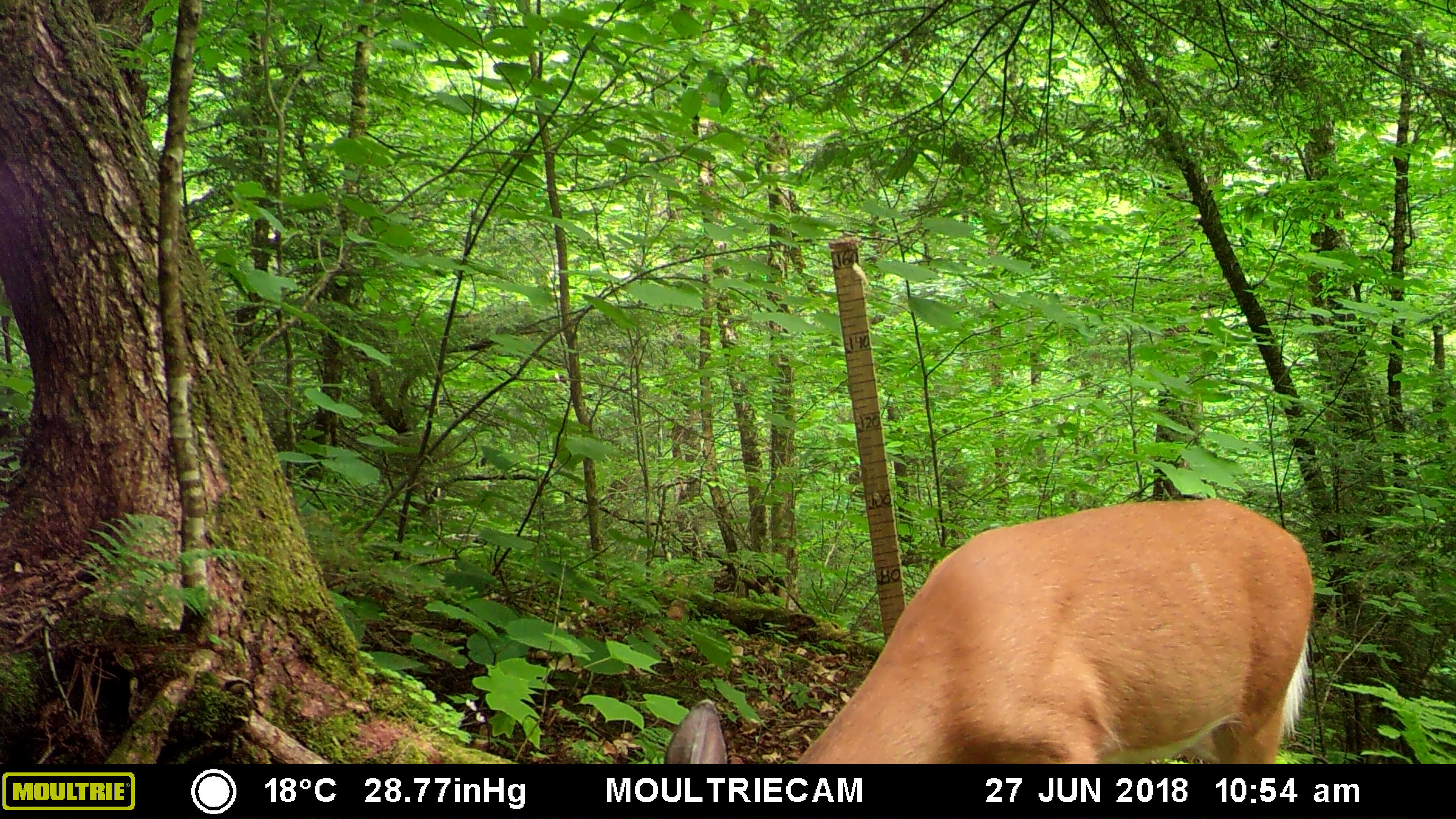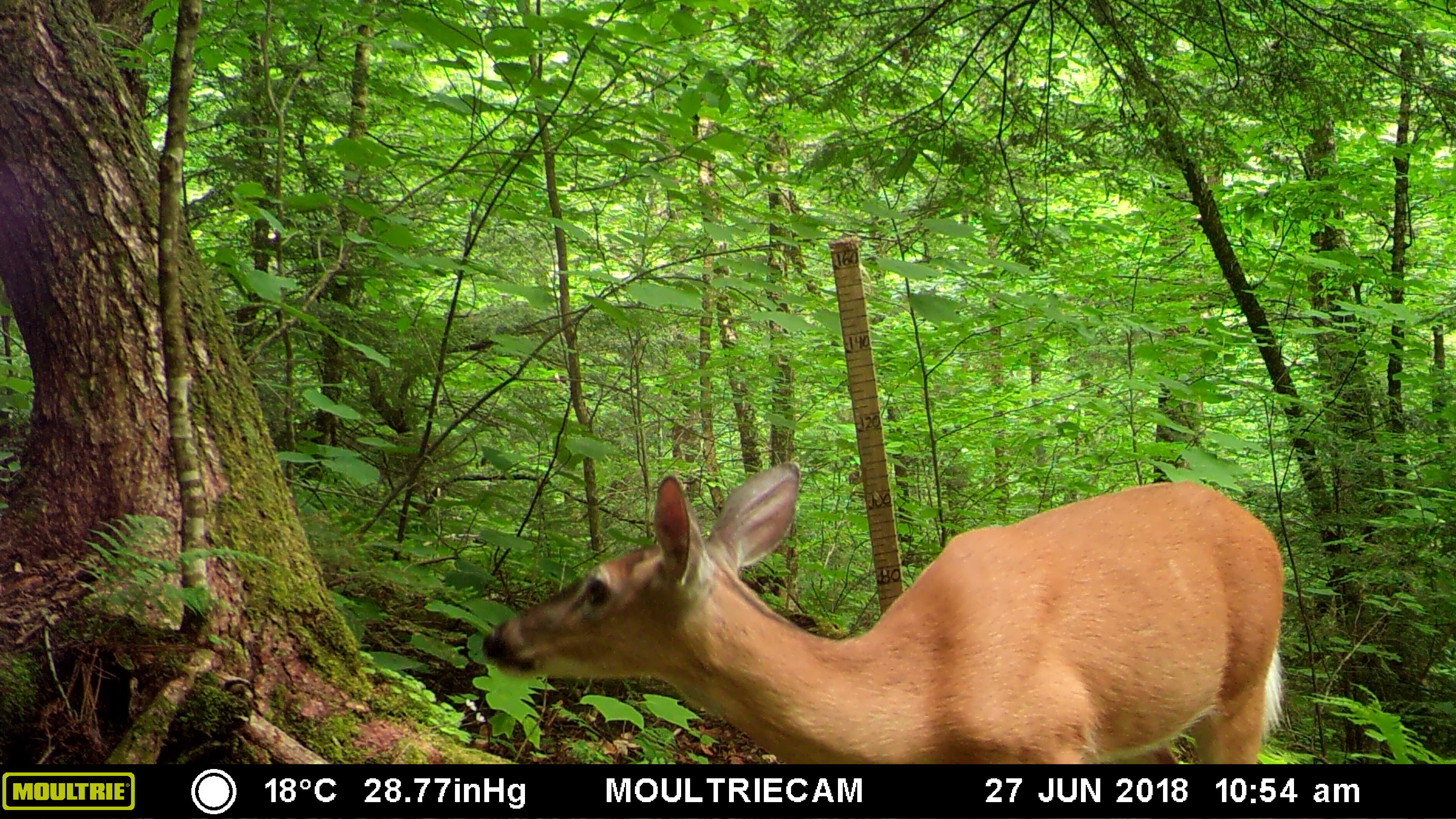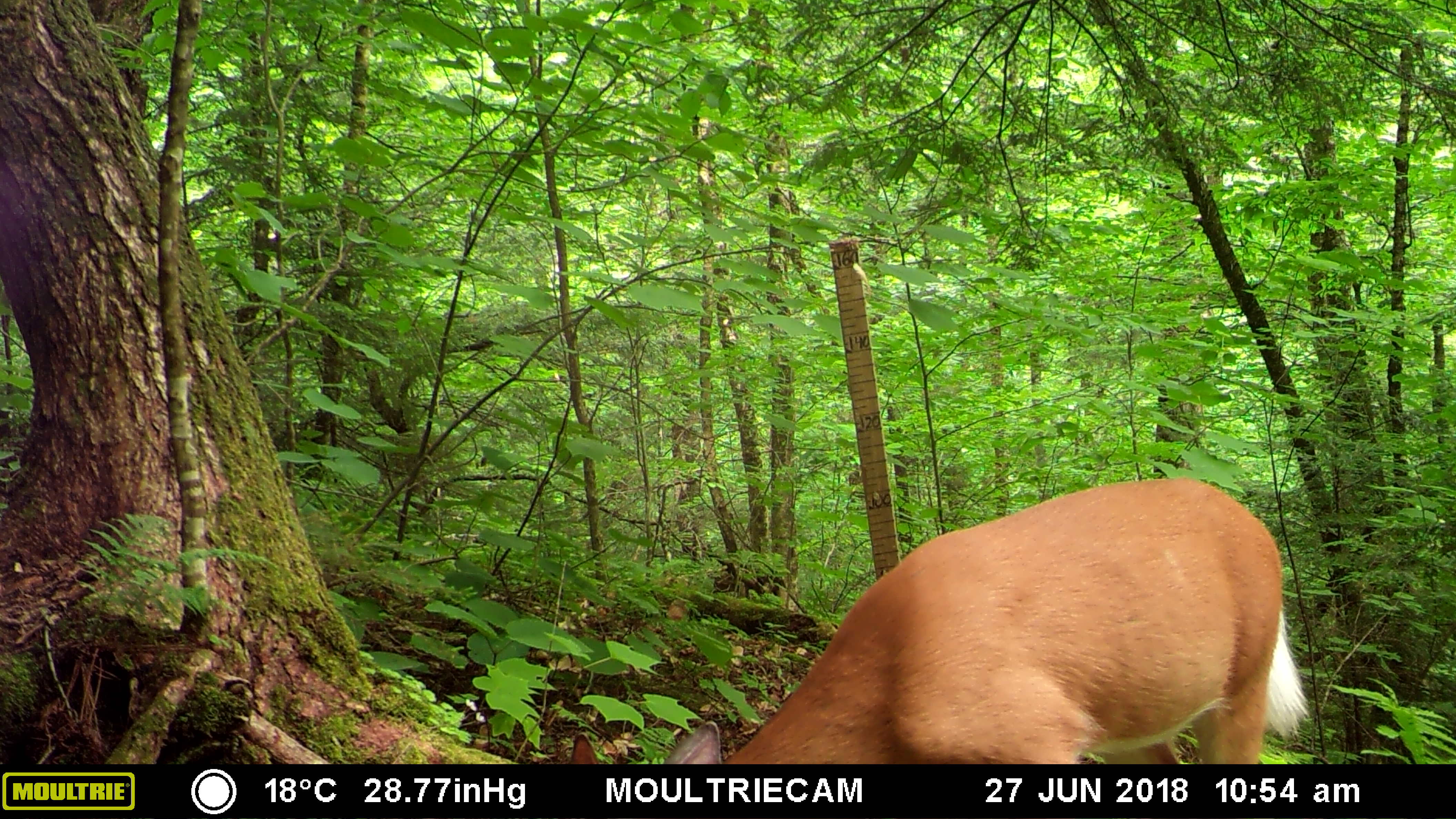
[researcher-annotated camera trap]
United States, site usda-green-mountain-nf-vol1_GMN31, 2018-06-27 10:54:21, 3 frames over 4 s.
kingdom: Animalia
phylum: Chordata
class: Mammalia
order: Artiodactyla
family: Cervidae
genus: Odocoileus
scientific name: Odocoileus virginianus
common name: white-tailed deer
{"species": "white-tailed deer (Odocoileus virginianus)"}